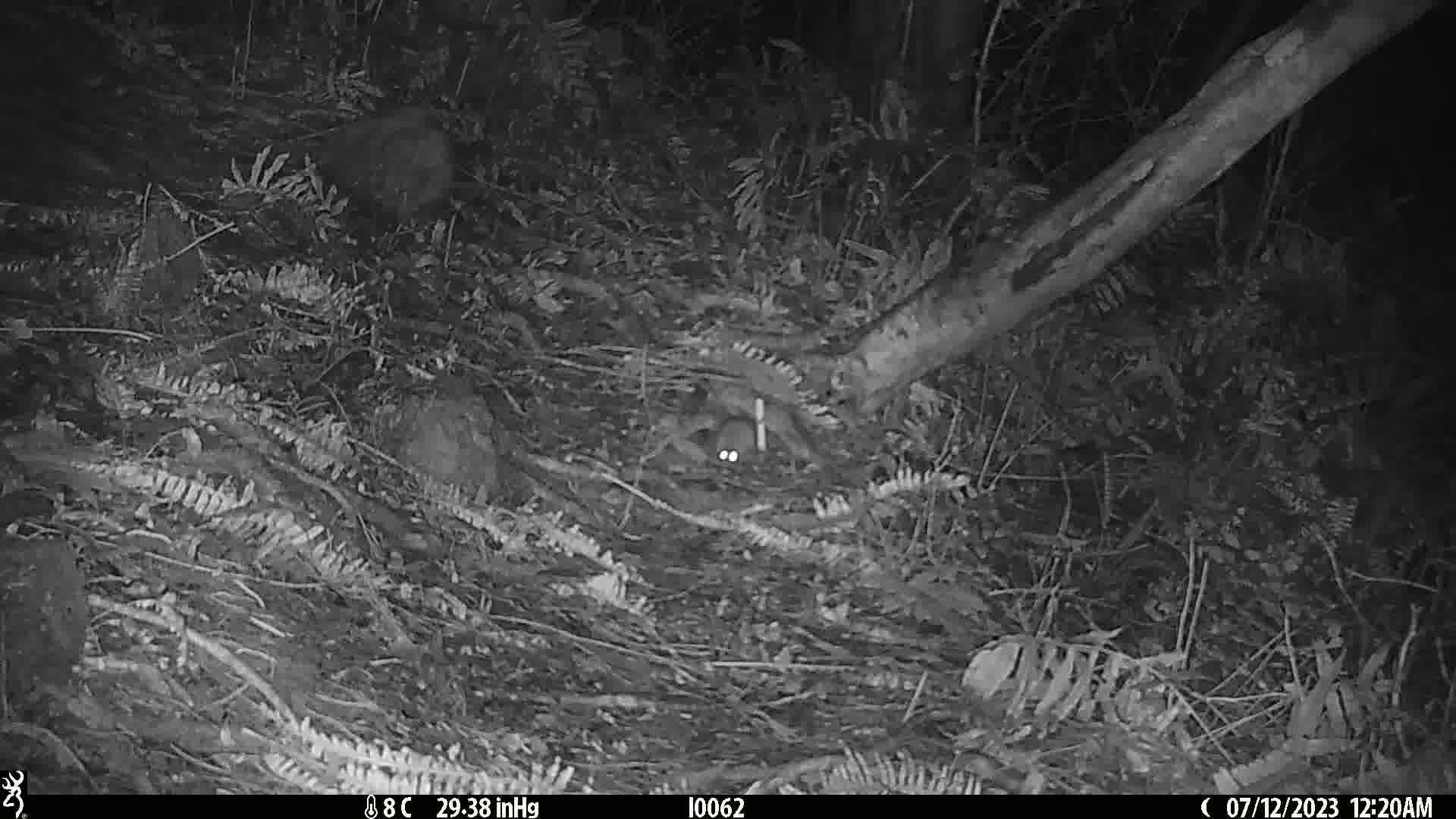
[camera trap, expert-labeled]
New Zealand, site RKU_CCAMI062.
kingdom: Animalia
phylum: Chordata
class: Mammalia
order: Rodentia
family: Muridae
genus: Rattus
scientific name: Rattus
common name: rat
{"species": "rat (Rattus)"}